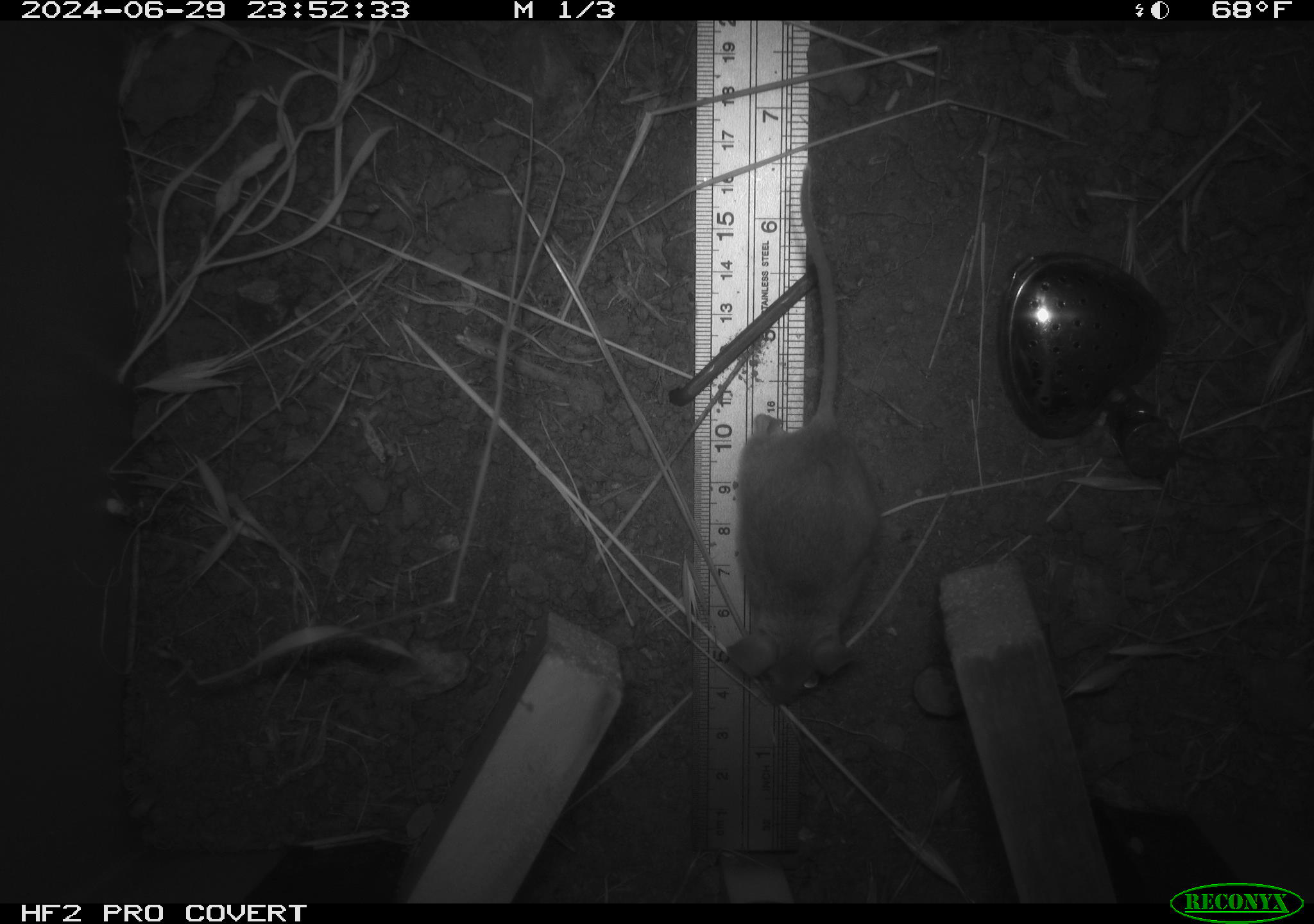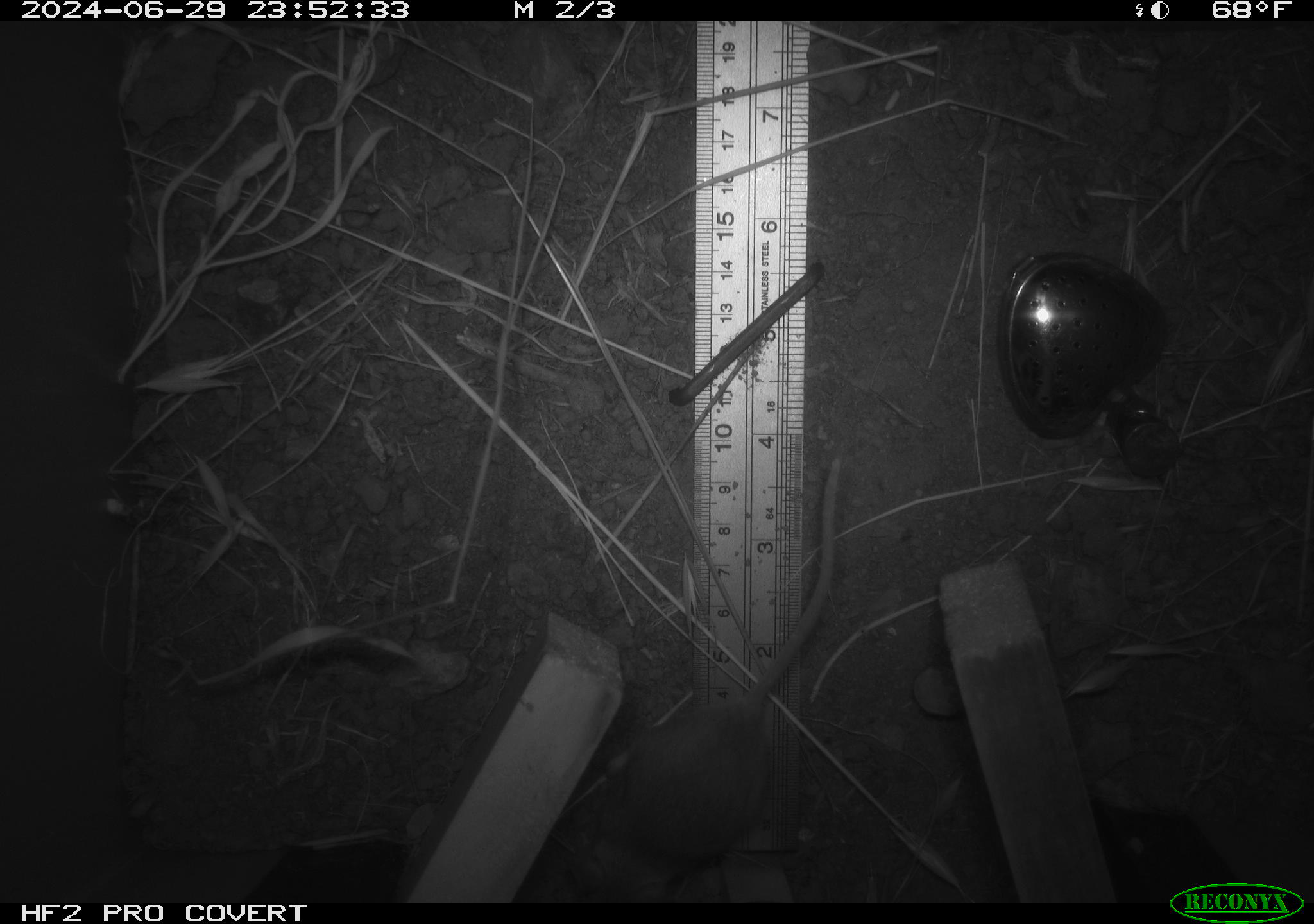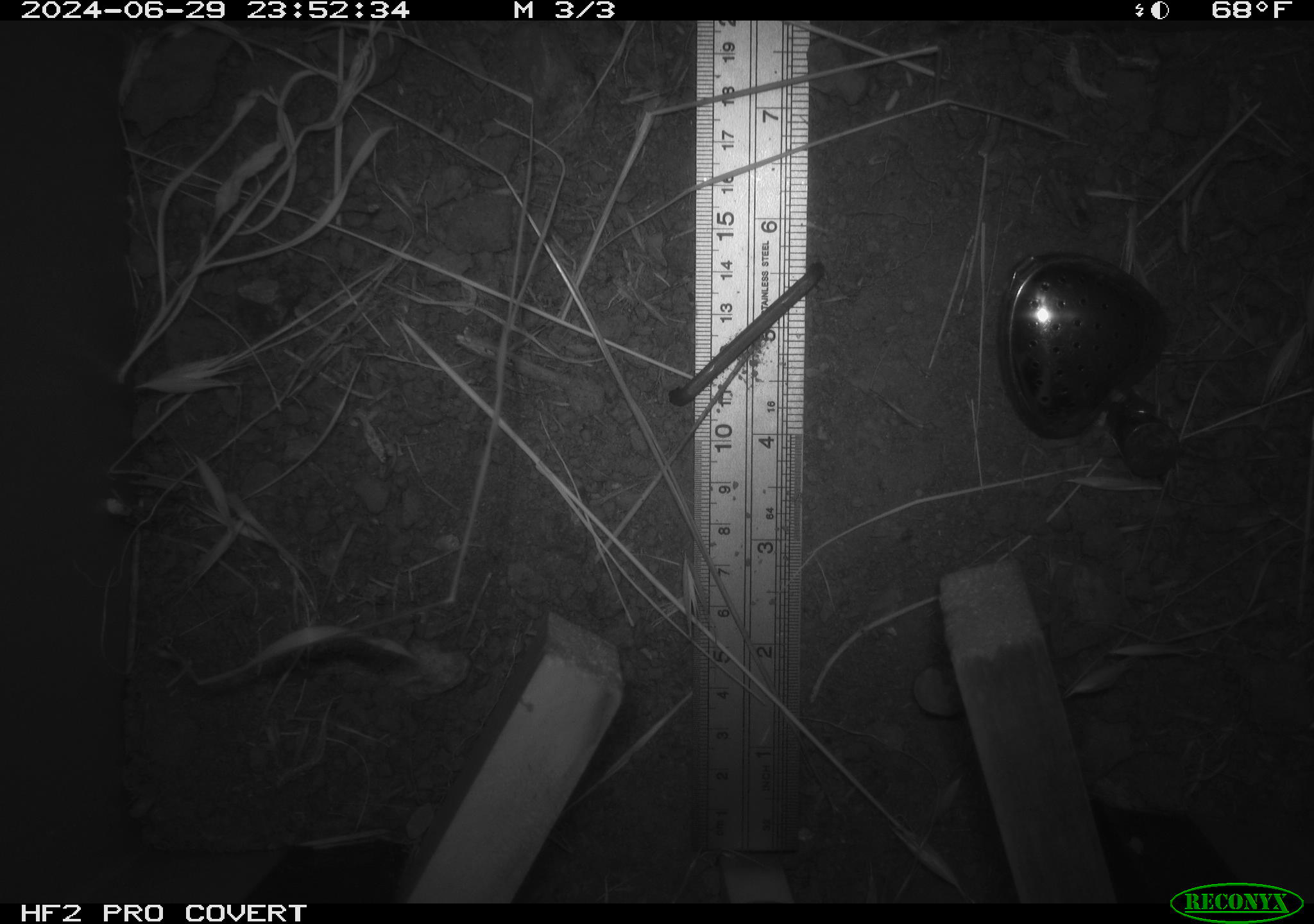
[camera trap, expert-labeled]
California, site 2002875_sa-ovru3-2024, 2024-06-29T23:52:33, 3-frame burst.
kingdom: Animalia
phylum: Chordata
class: Mammalia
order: Rodentia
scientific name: Rodentia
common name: mouse species